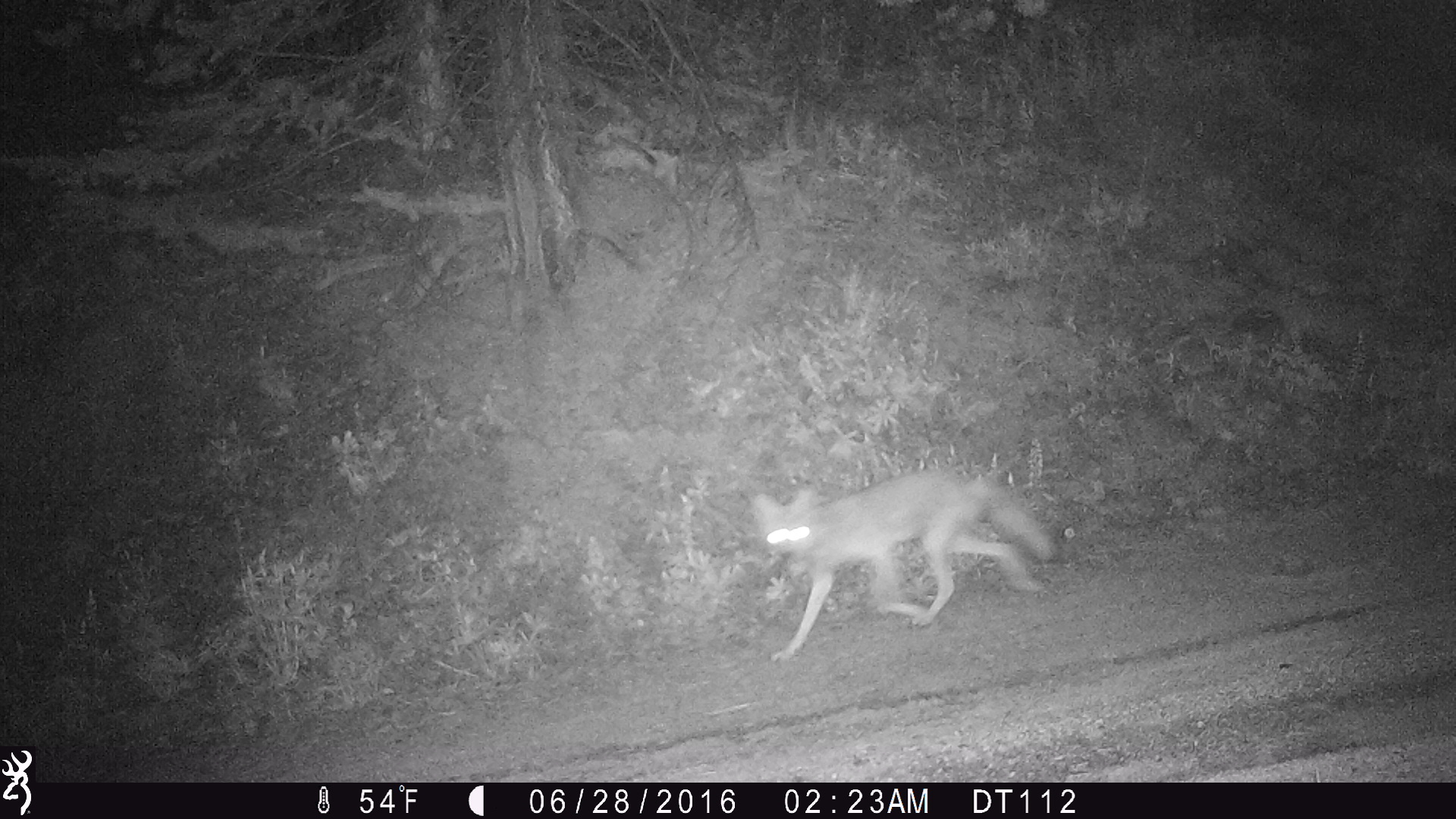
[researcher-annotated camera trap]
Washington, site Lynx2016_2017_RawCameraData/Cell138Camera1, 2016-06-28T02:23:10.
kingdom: Animalia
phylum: Chordata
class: Mammalia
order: Carnivora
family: Canidae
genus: Canis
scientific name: Canis latrans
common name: coyote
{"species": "Canis latrans (coyote)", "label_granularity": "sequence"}